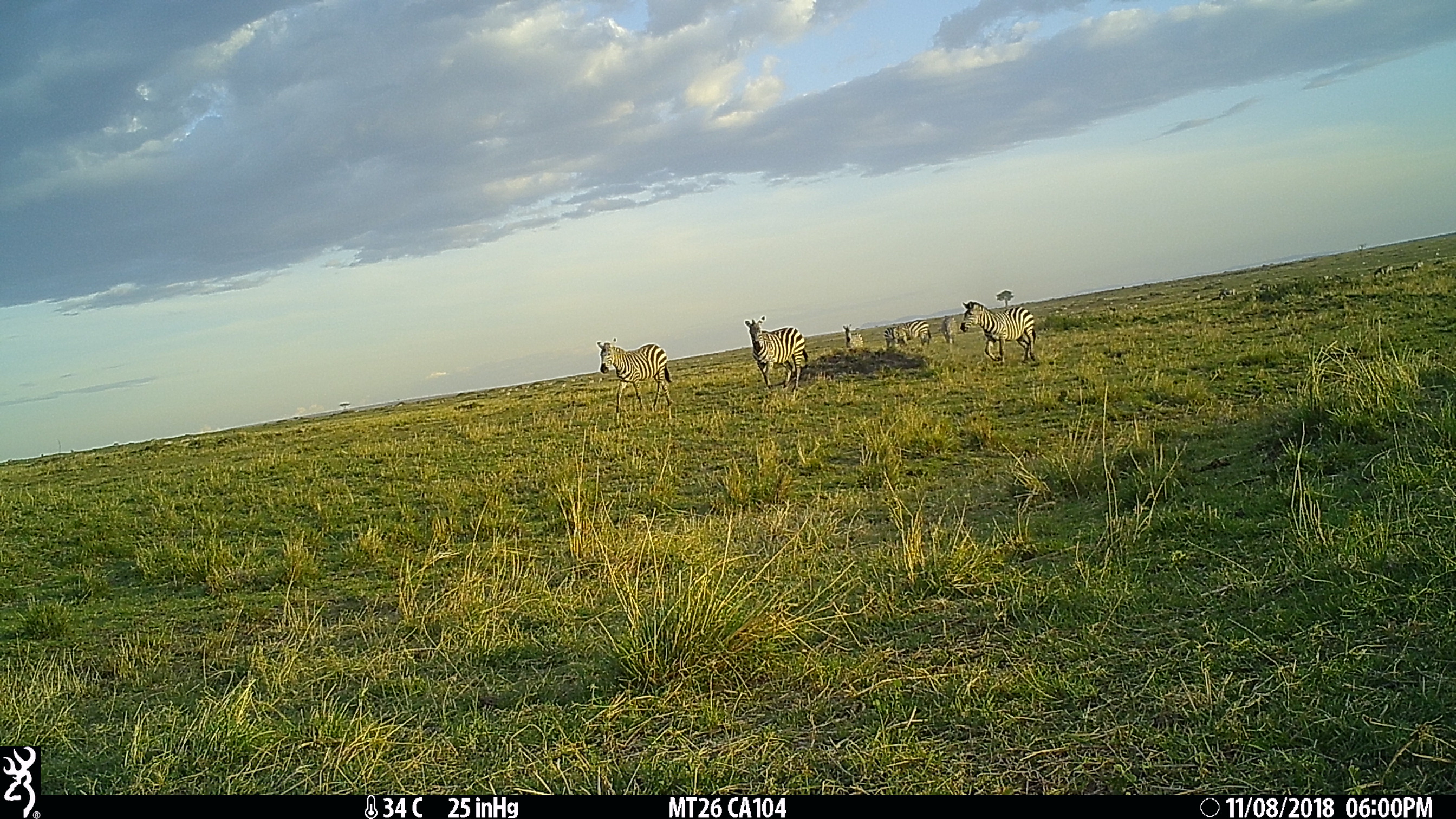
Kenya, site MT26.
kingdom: Animalia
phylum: Chordata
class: Mammalia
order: Perissodactyla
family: Equidae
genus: Equus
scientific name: Equus quagga burchellii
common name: burchell's zebra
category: zebra